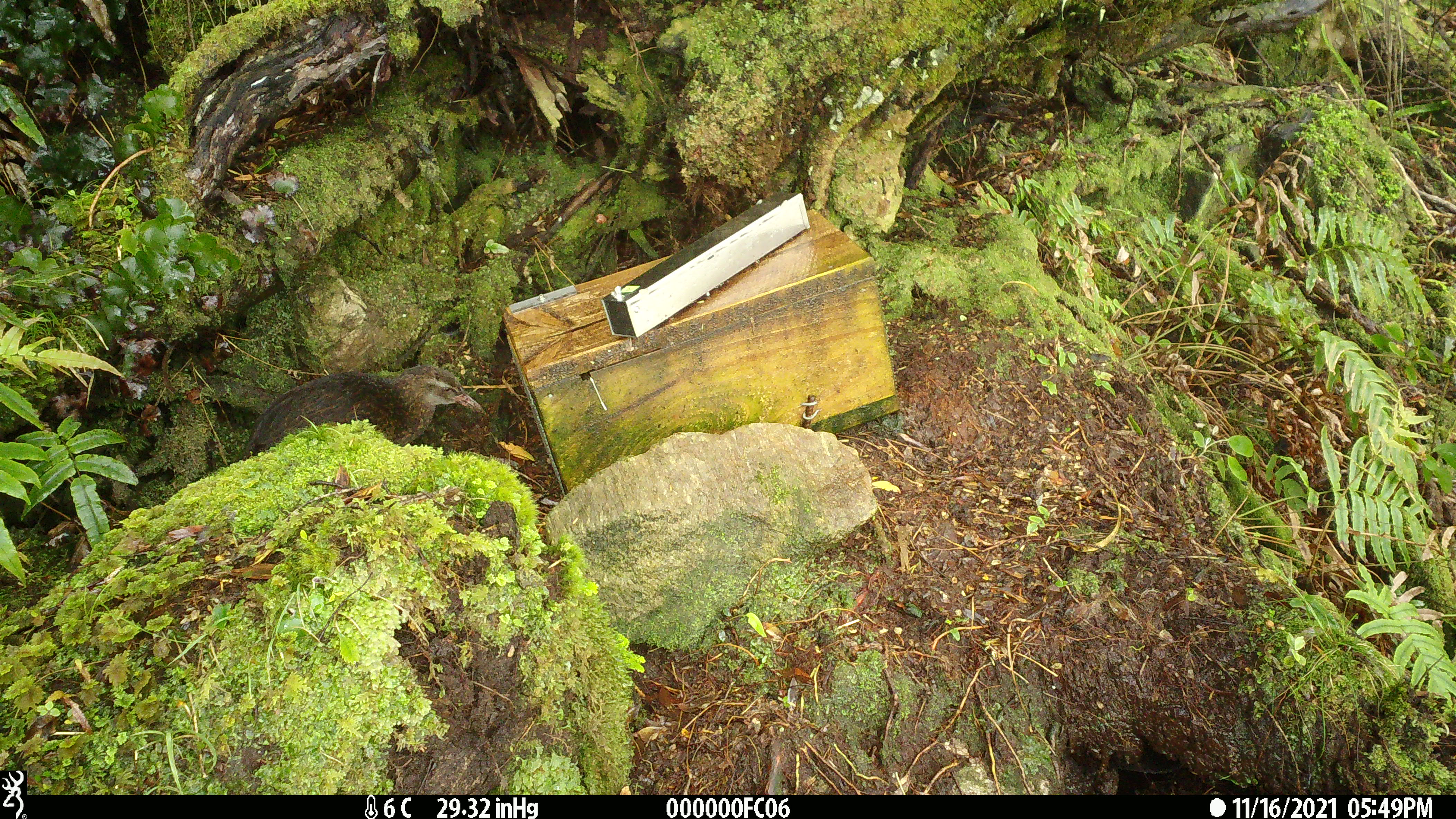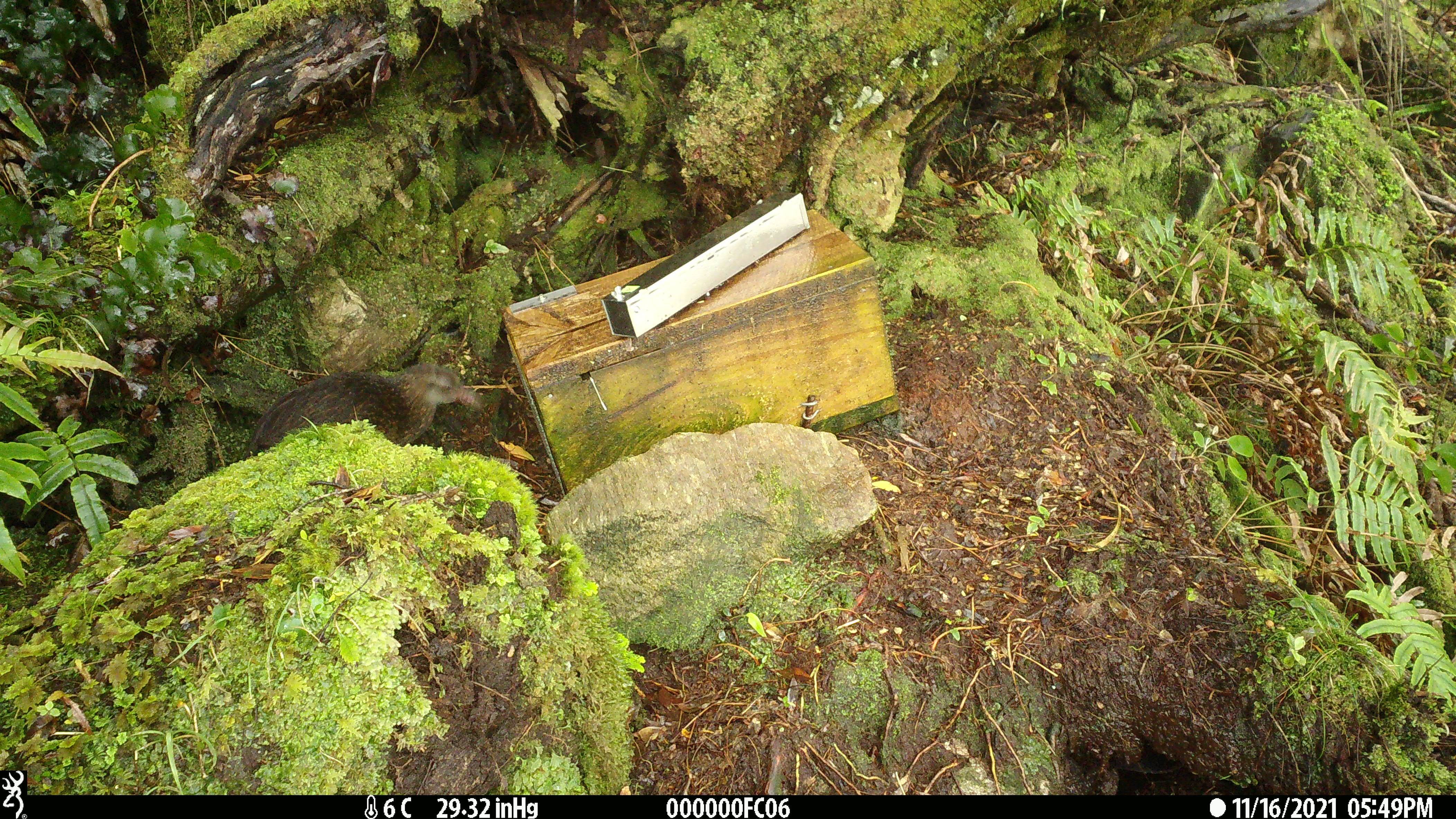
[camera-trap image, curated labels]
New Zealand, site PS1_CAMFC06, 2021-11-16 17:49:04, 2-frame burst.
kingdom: Animalia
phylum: Chordata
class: Aves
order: Gruiformes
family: Rallidae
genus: Gallirallus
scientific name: Gallirallus australis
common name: weka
Weka (Gallirallus australis).